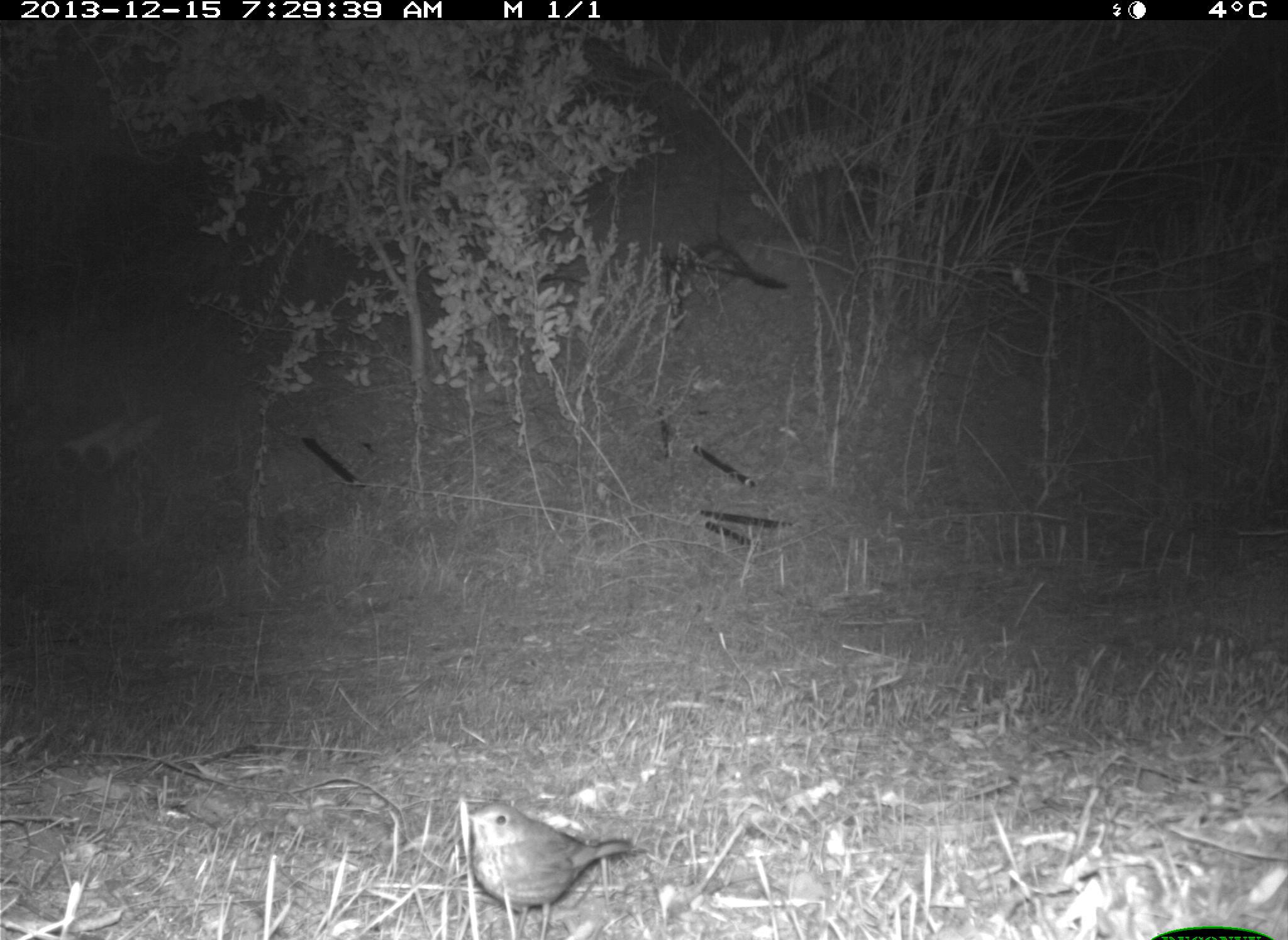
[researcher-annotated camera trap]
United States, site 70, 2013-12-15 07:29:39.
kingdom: Animalia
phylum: Chordata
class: Aves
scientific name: Aves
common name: bird